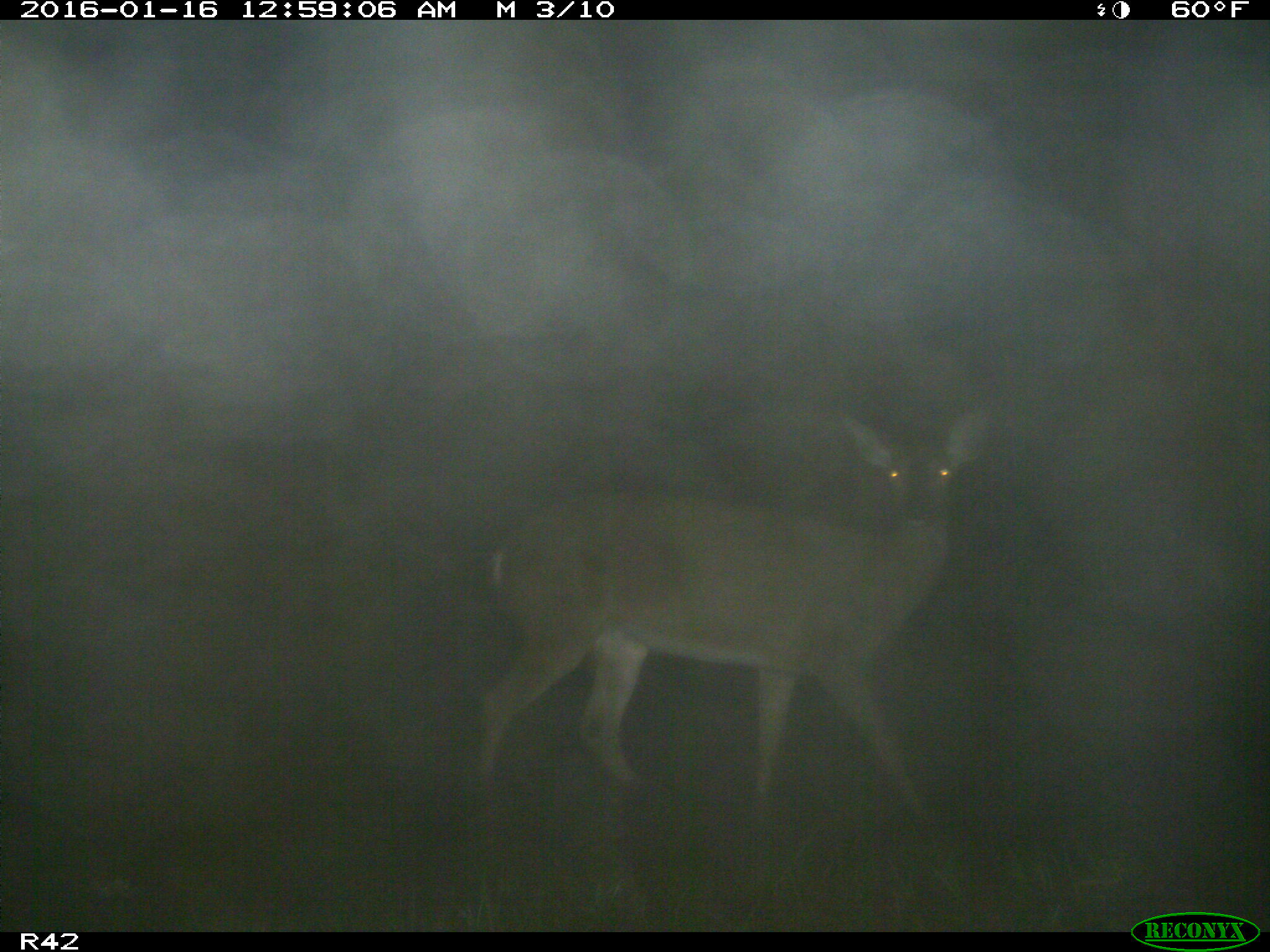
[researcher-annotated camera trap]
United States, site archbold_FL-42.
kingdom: Animalia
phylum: Chordata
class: Mammalia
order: Artiodactyla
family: Cervidae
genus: Odocoileus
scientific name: Odocoileus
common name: deer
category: unidentified deer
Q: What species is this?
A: Unidentified deer (deer) (Odocoileus).